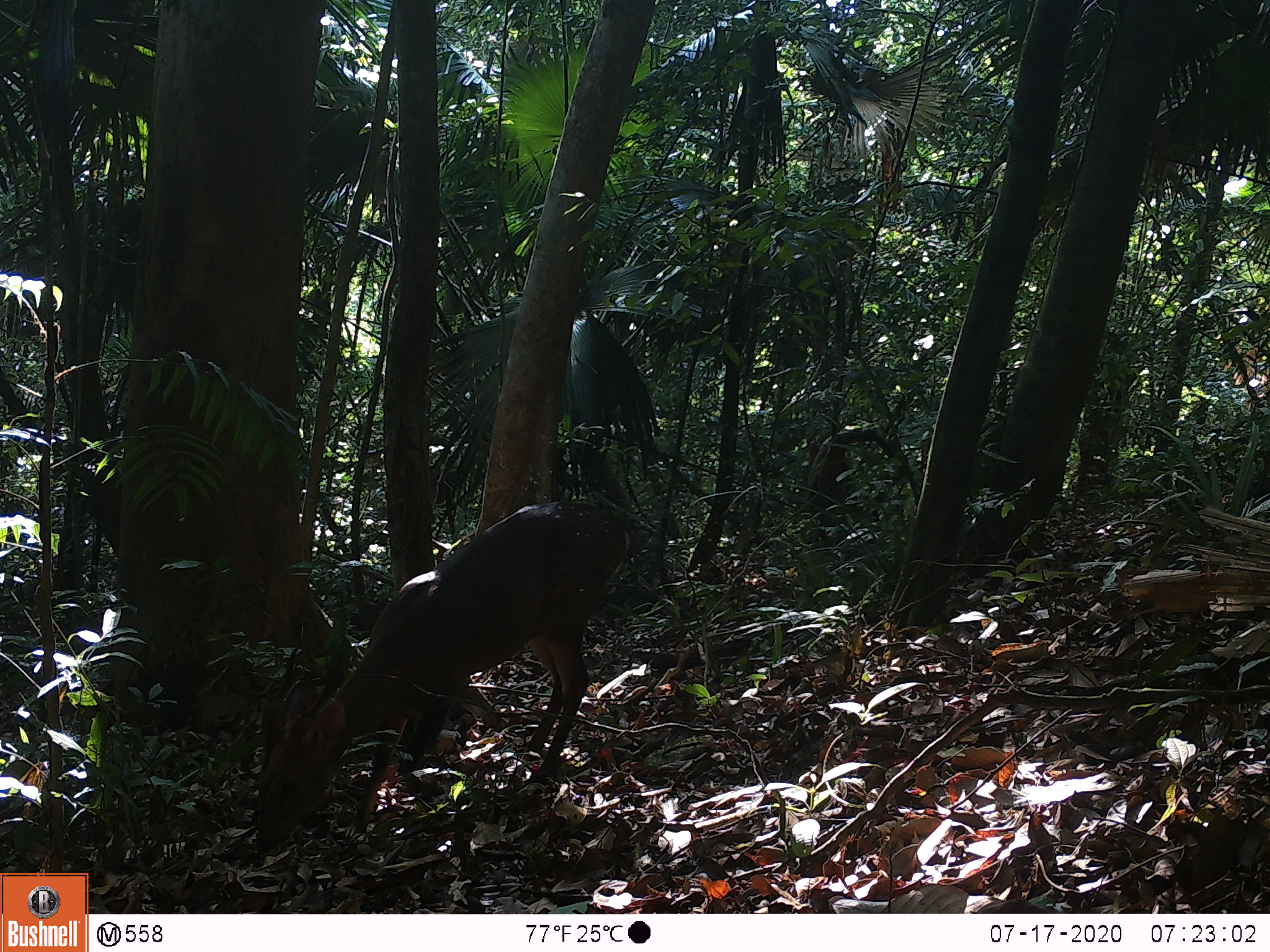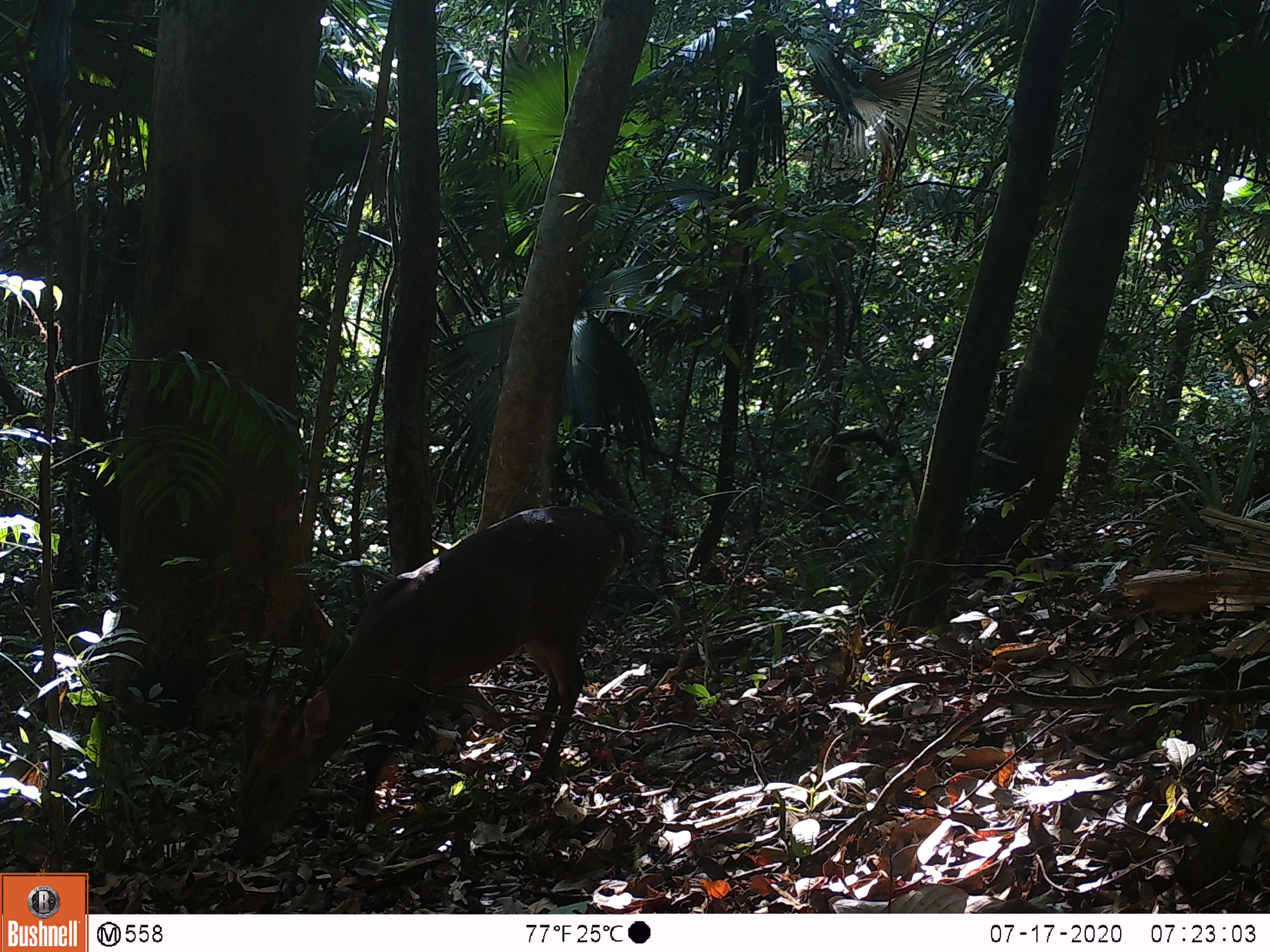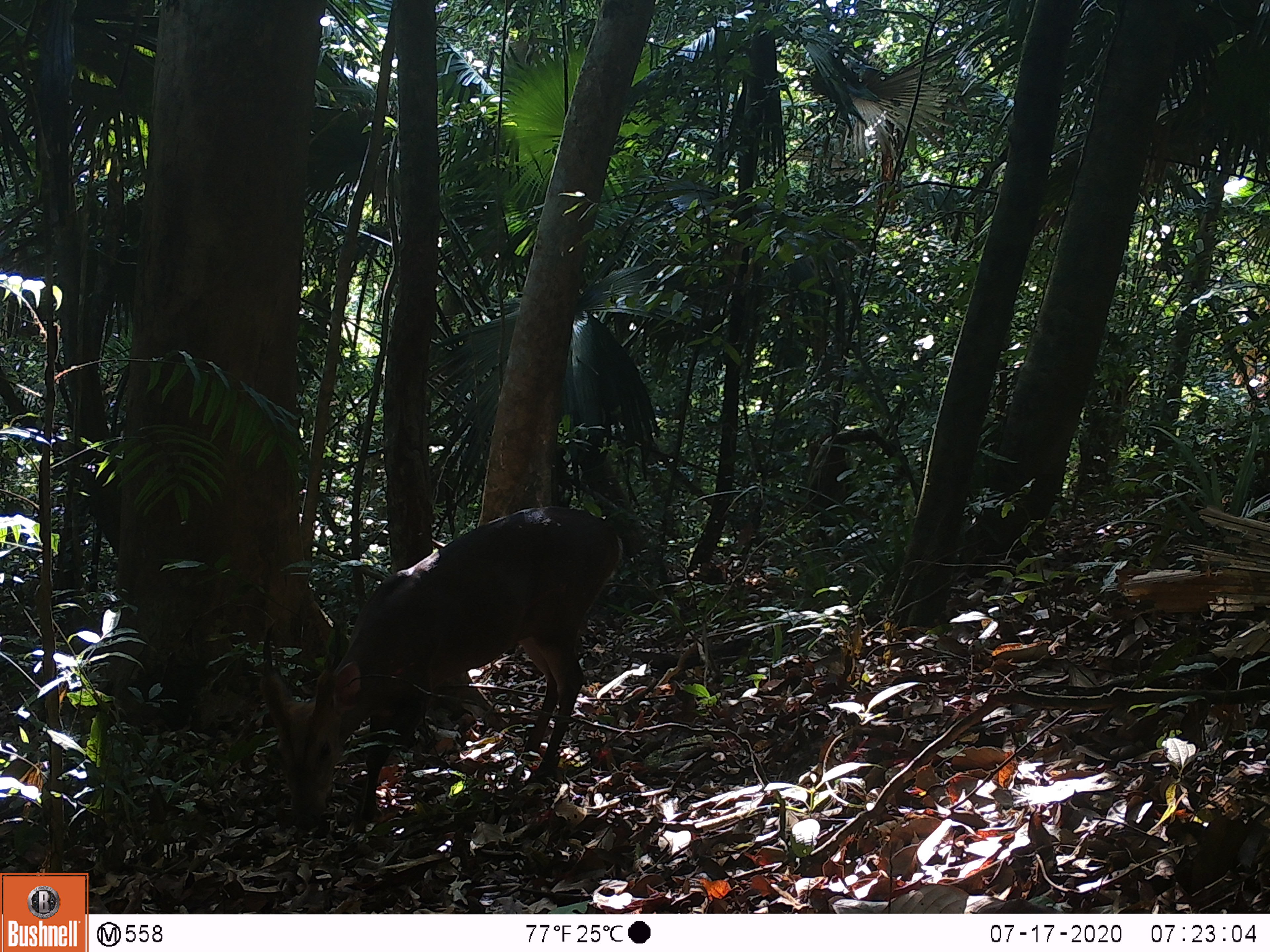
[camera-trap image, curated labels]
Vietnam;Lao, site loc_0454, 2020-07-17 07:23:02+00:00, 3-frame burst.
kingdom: Animalia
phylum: Chordata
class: Mammalia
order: Artiodactyla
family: Cervidae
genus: Muntiacus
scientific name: Muntiacus vuquangensis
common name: large-antlered muntjac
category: large antlered muntjac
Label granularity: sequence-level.